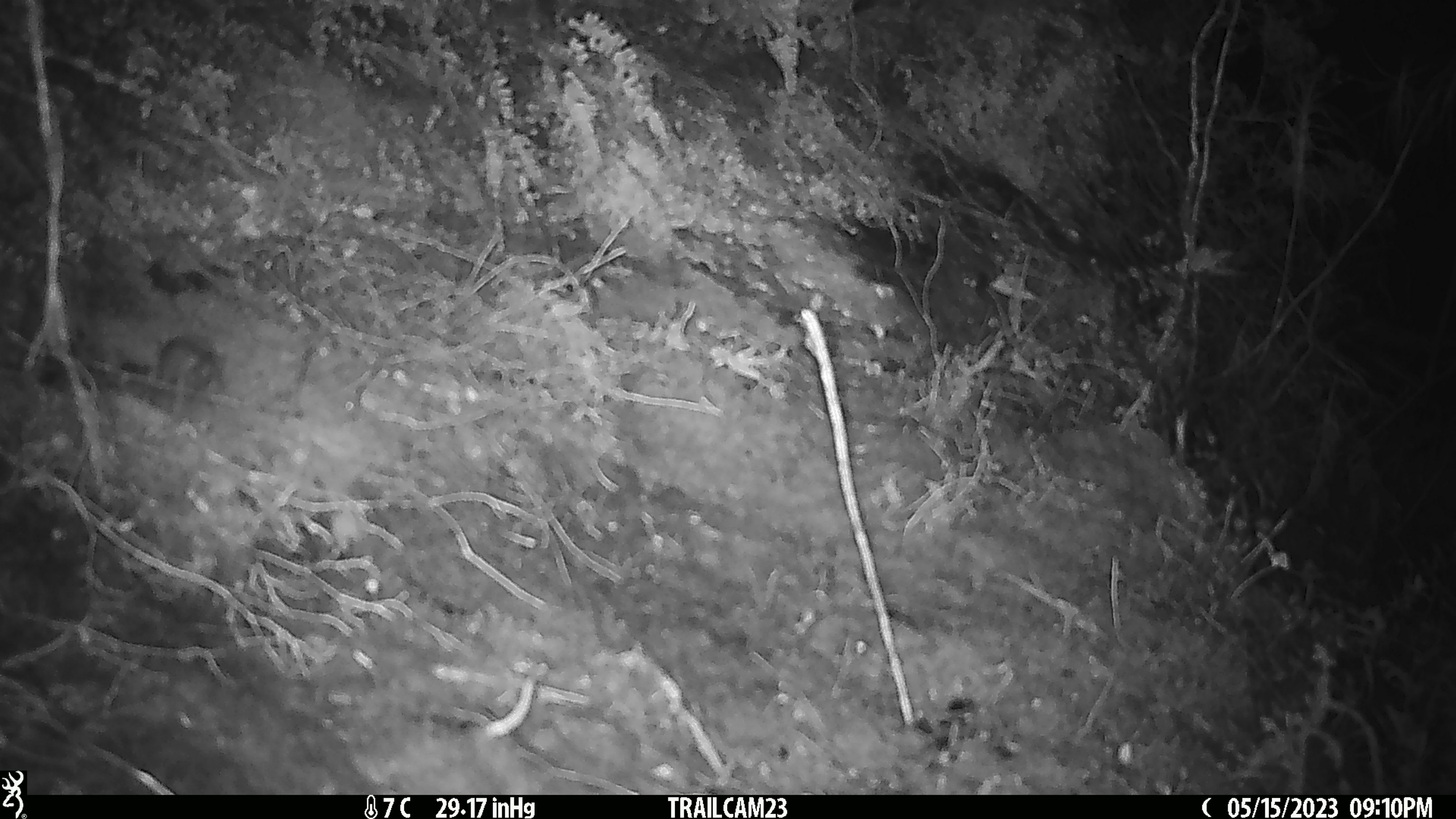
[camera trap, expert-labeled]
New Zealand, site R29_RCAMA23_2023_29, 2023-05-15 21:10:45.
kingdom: Animalia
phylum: Chordata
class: Mammalia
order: Rodentia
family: Muridae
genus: Mus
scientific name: Mus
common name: mouse